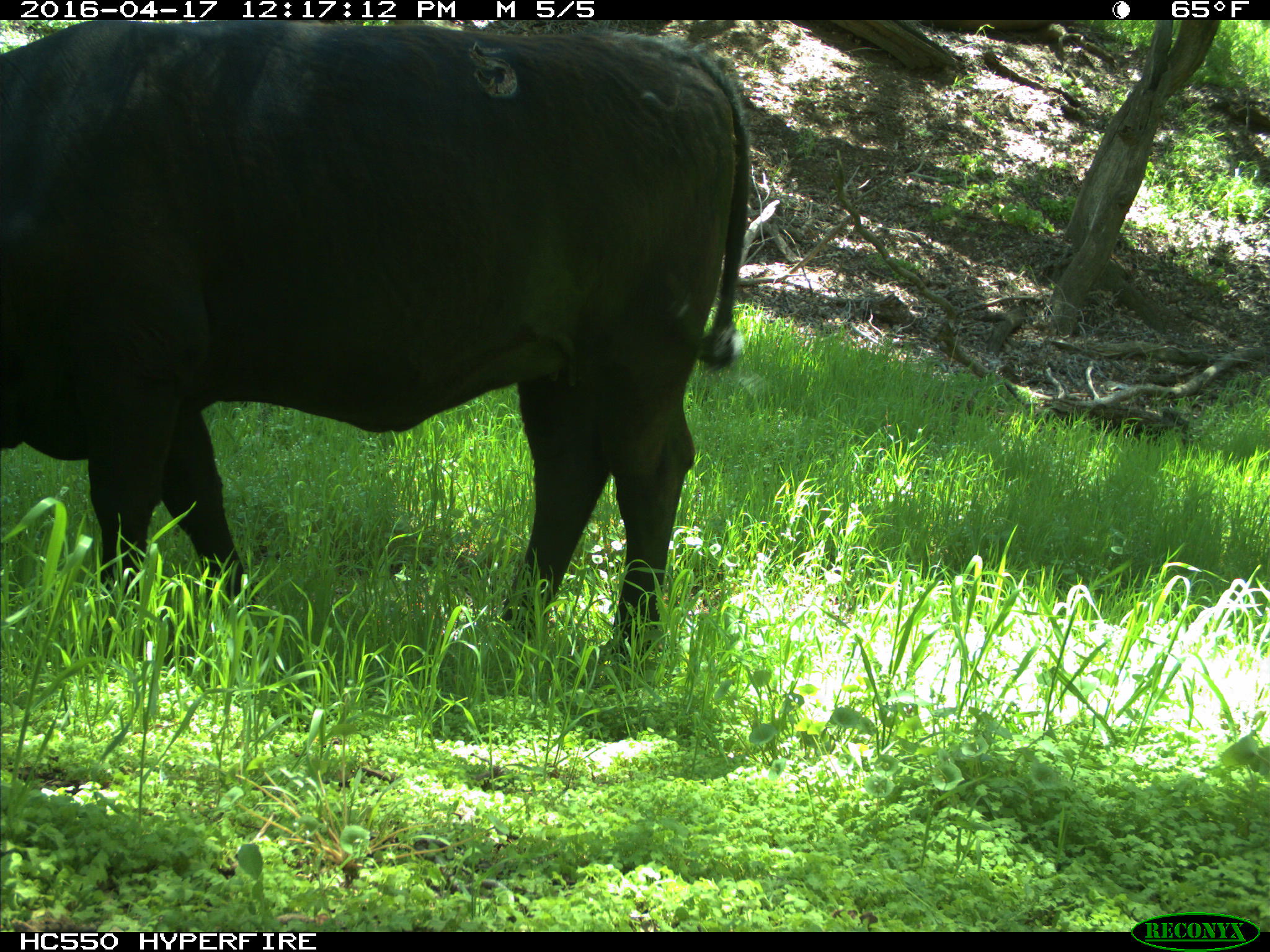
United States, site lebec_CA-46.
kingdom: Animalia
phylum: Chordata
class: Mammalia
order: Artiodactyla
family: Bovidae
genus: Bos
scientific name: Bos taurus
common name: domestic cow